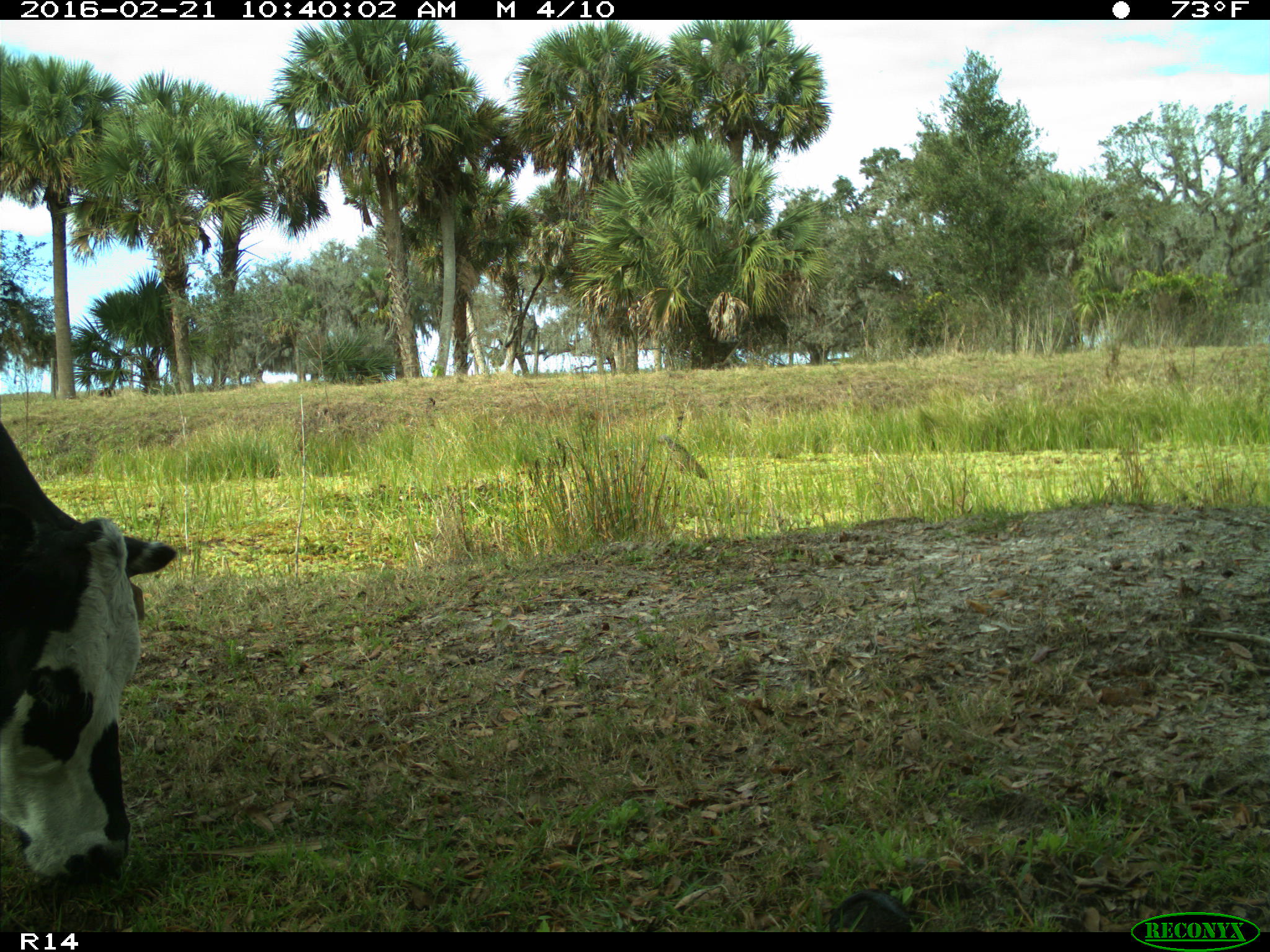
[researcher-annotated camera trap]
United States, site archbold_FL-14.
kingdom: Animalia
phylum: Chordata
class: Mammalia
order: Artiodactyla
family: Bovidae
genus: Bos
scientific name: Bos taurus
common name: domestic cow